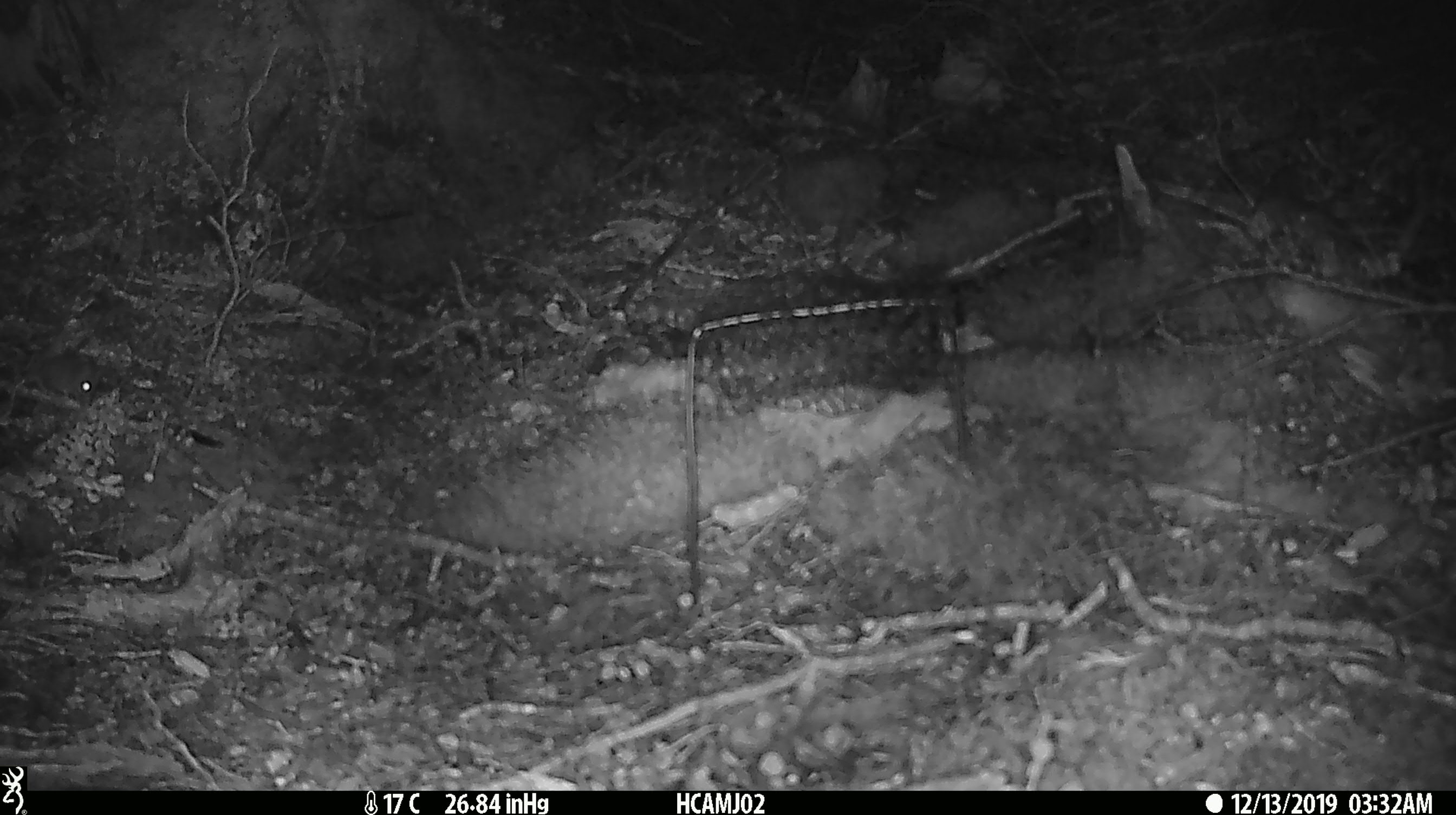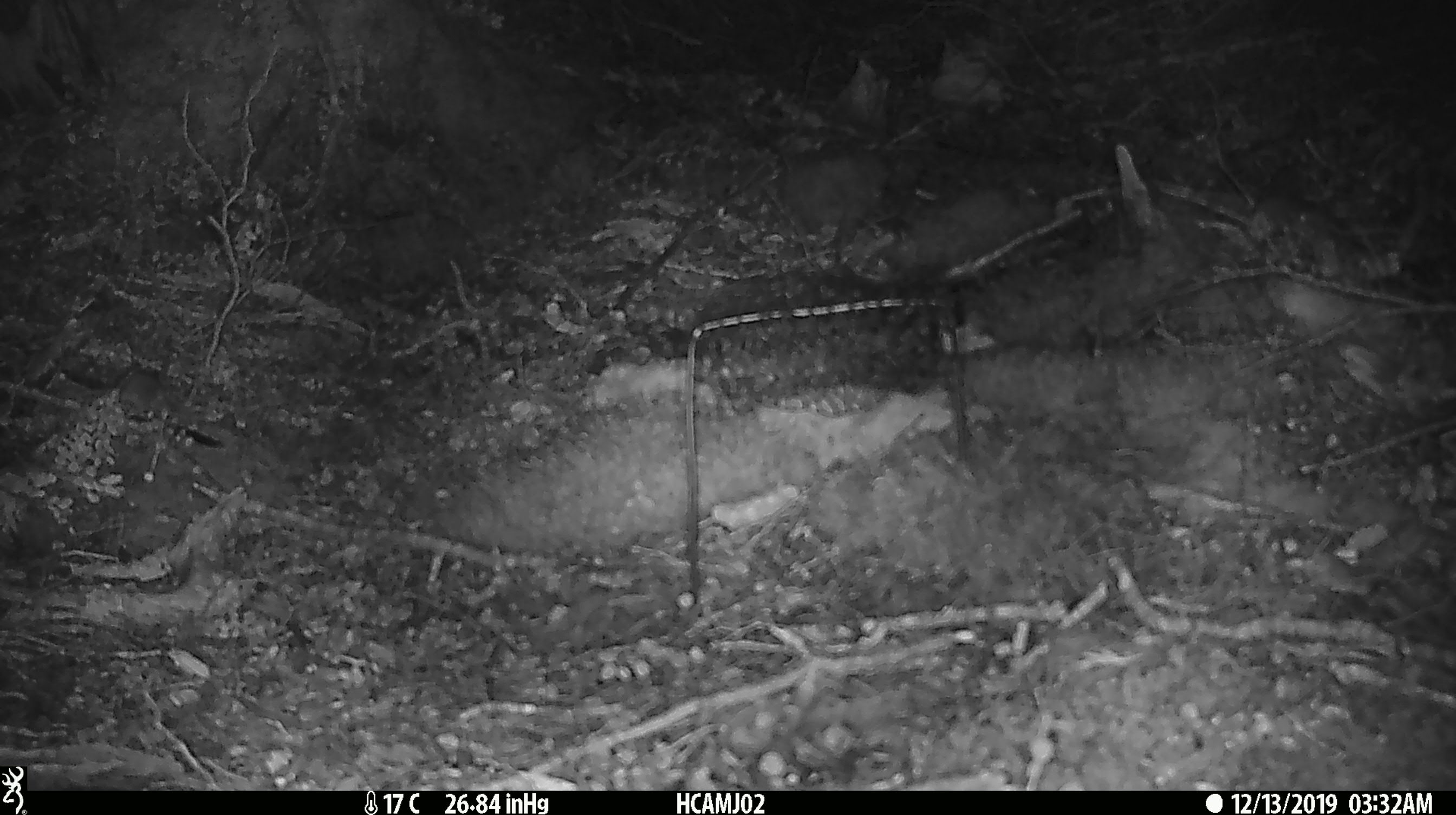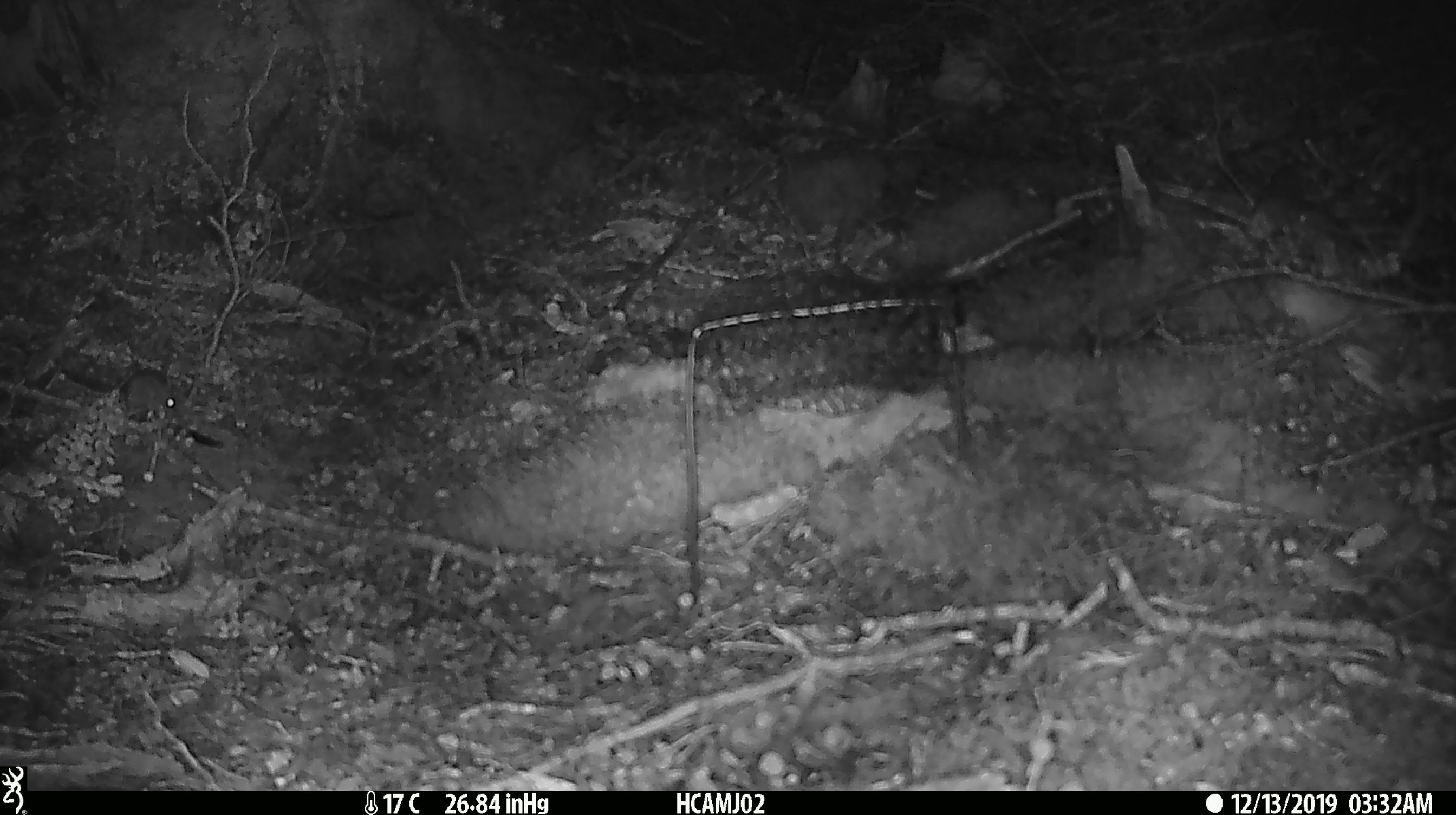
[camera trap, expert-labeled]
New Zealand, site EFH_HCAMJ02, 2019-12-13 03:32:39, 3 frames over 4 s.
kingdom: Animalia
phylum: Chordata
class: Mammalia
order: Rodentia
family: Muridae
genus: Mus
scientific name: Mus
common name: mouse